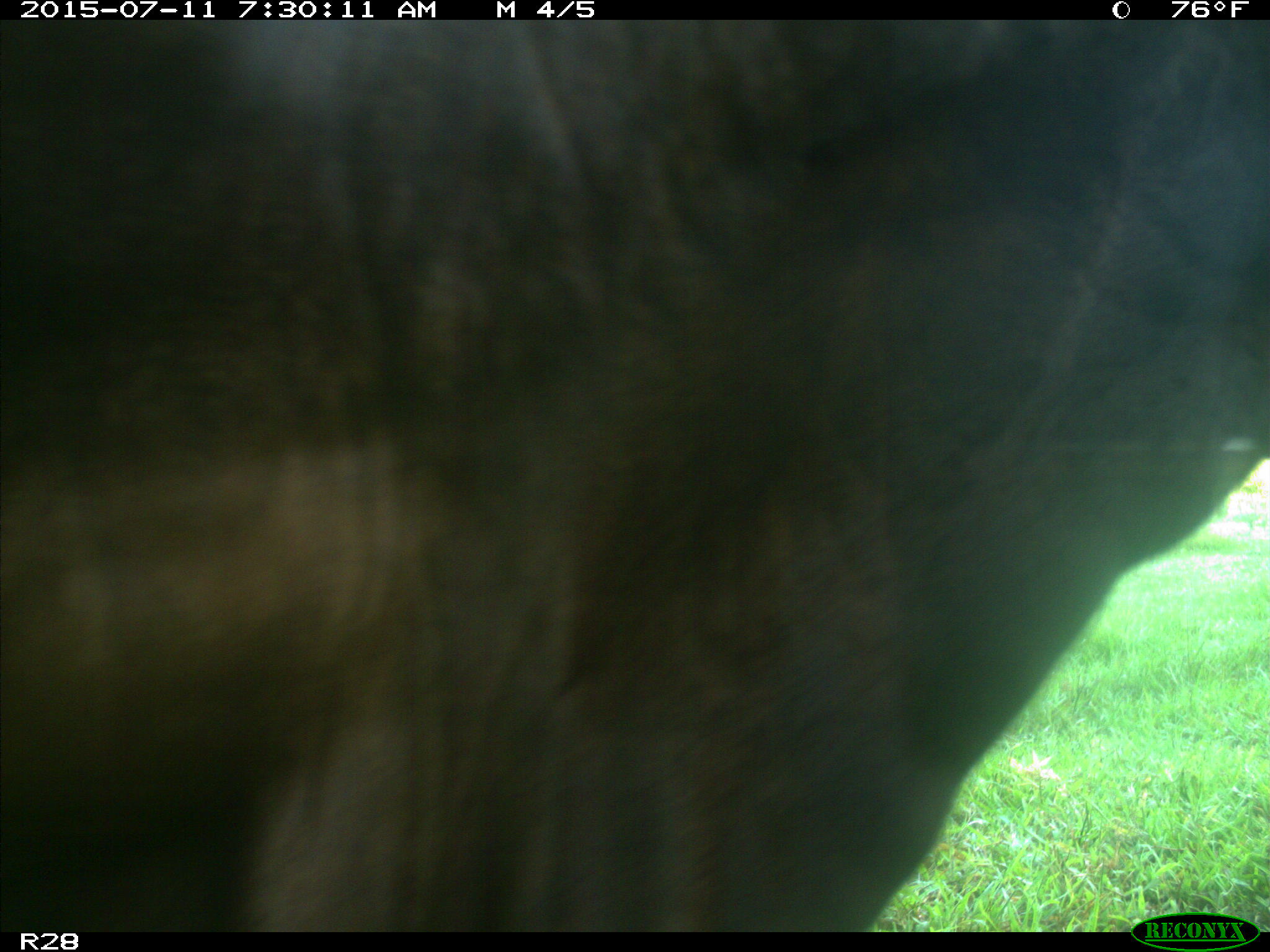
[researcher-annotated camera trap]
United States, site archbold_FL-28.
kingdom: Animalia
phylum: Chordata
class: Mammalia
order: Artiodactyla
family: Bovidae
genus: Bos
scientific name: Bos taurus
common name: domestic cow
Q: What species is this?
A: Bos taurus (domestic cow).